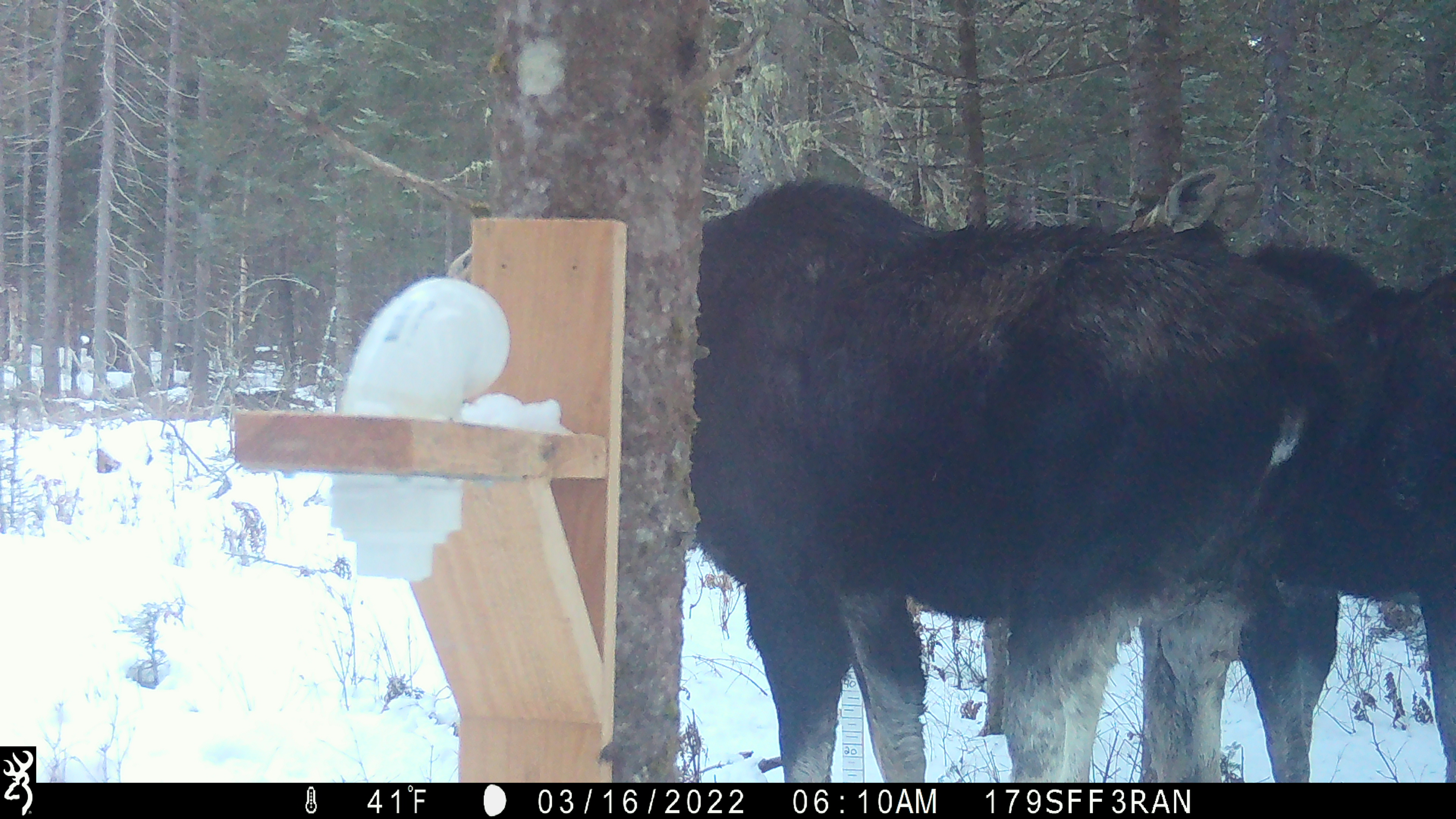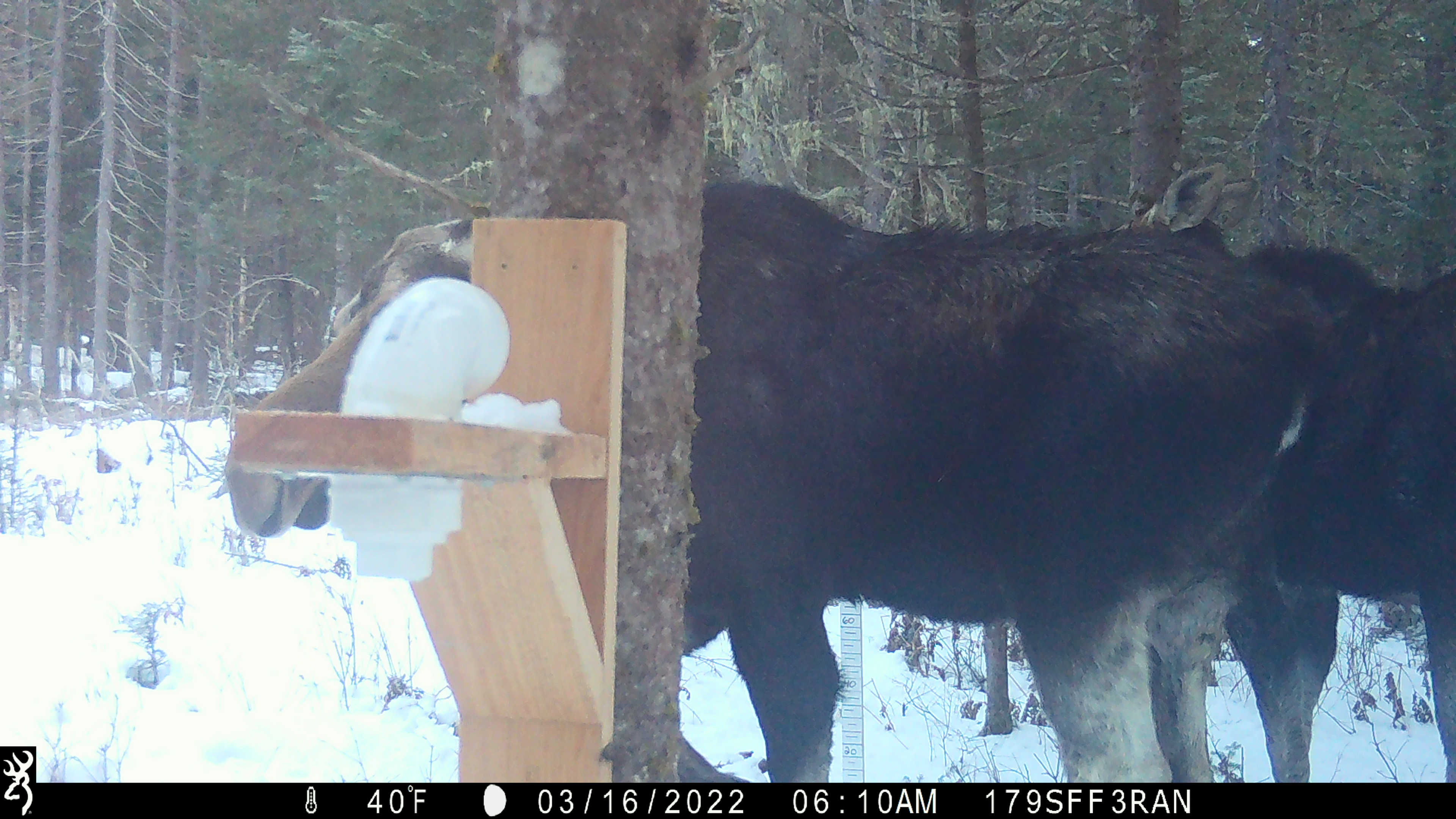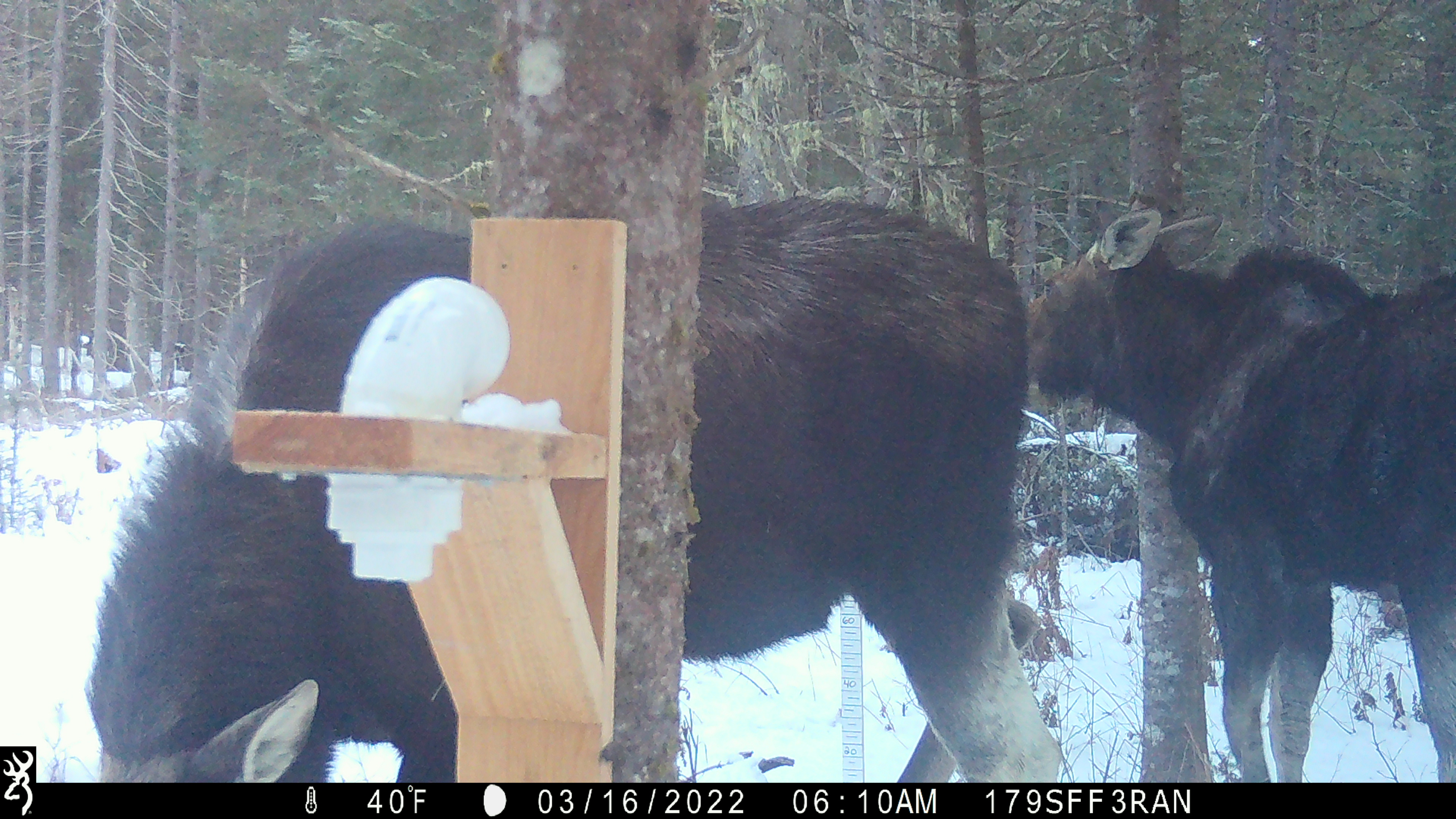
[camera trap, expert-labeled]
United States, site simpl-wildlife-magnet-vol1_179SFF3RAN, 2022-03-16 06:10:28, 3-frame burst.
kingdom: Animalia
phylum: Chordata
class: Mammalia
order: Artiodactyla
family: Cervidae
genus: Alces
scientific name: Alces alces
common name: moose